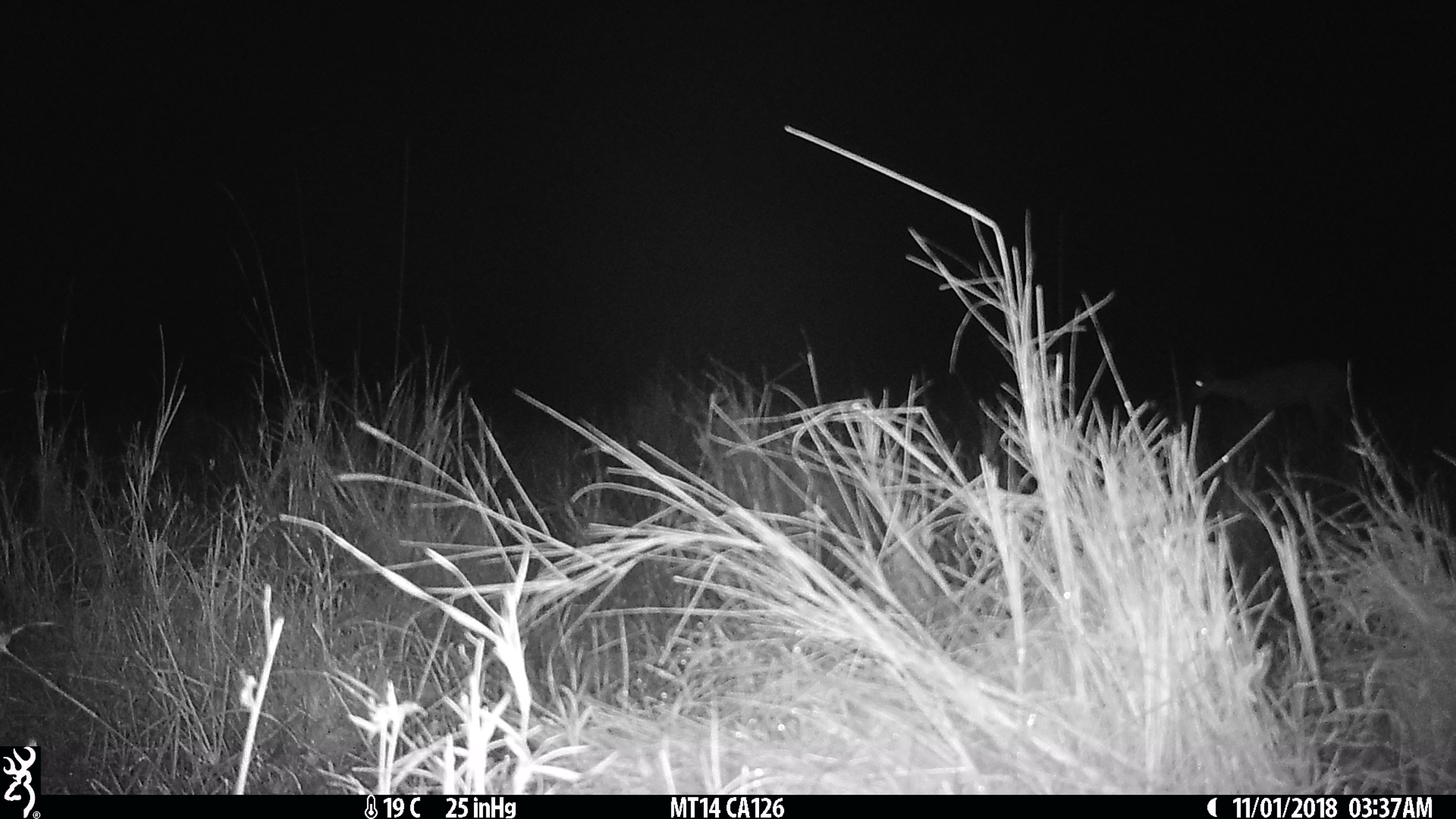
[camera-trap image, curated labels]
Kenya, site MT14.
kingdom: Animalia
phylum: Chordata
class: Mammalia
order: Artiodactyla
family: Bovidae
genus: Aepyceros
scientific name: Aepyceros melampus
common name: impala